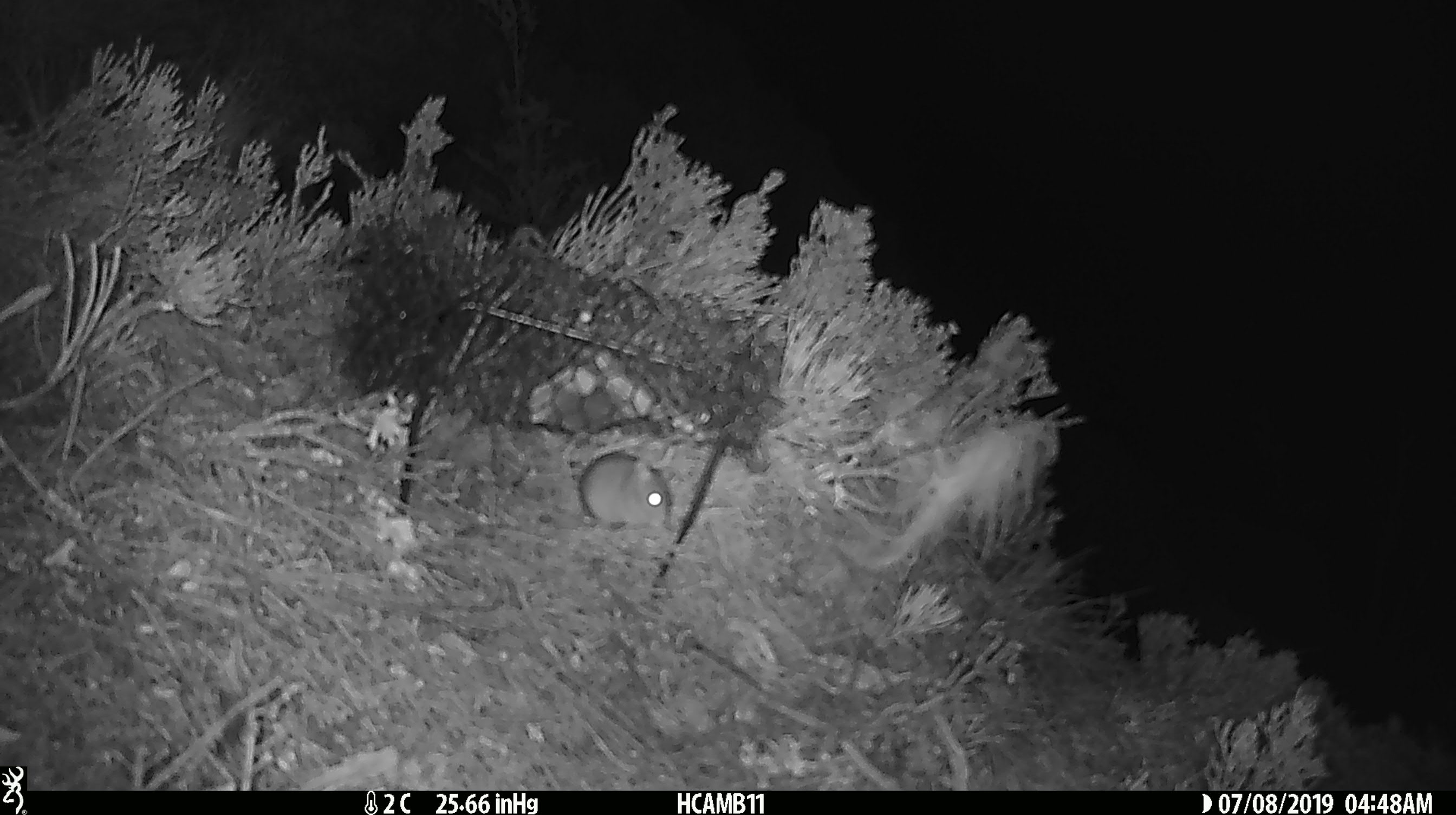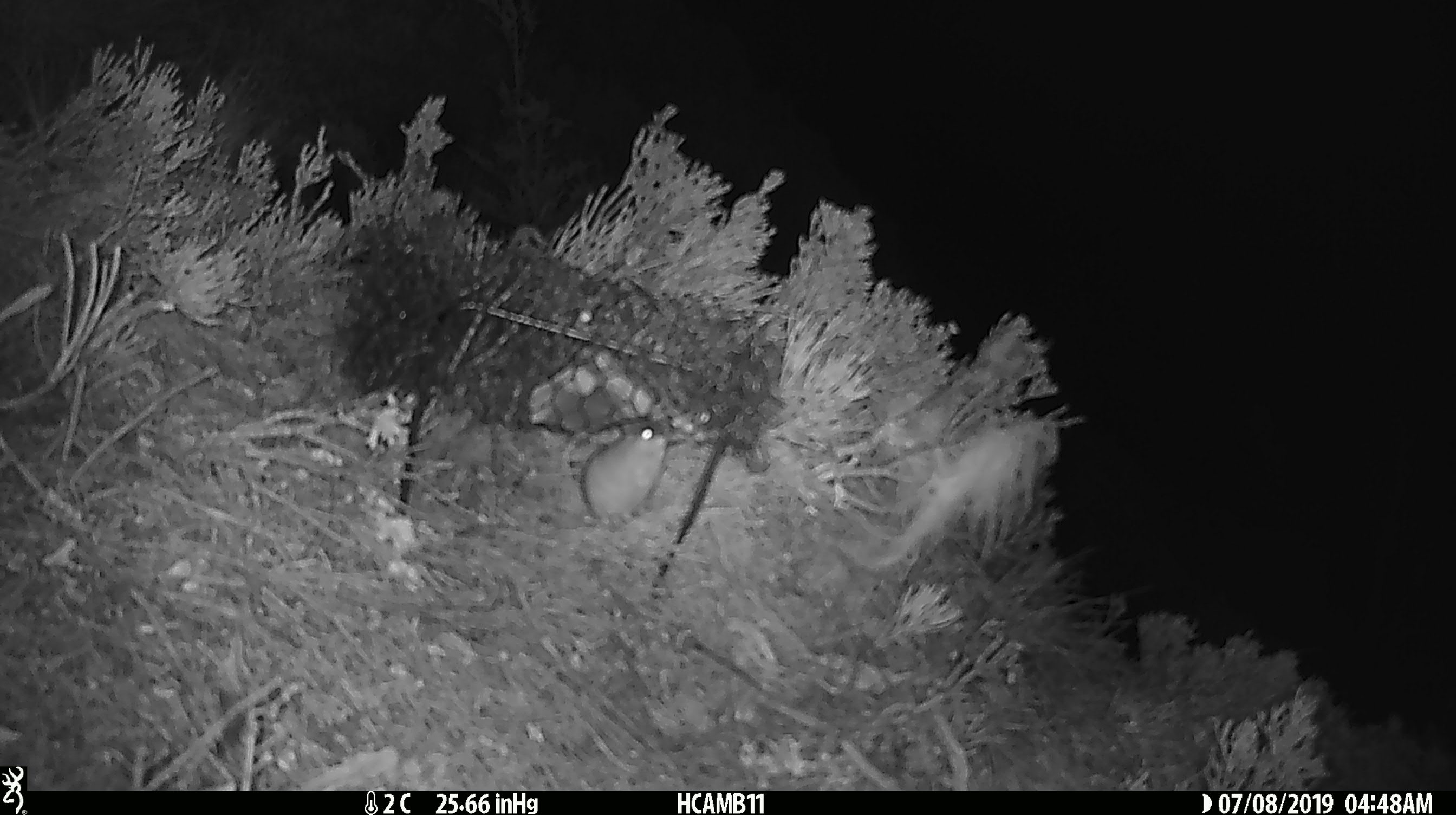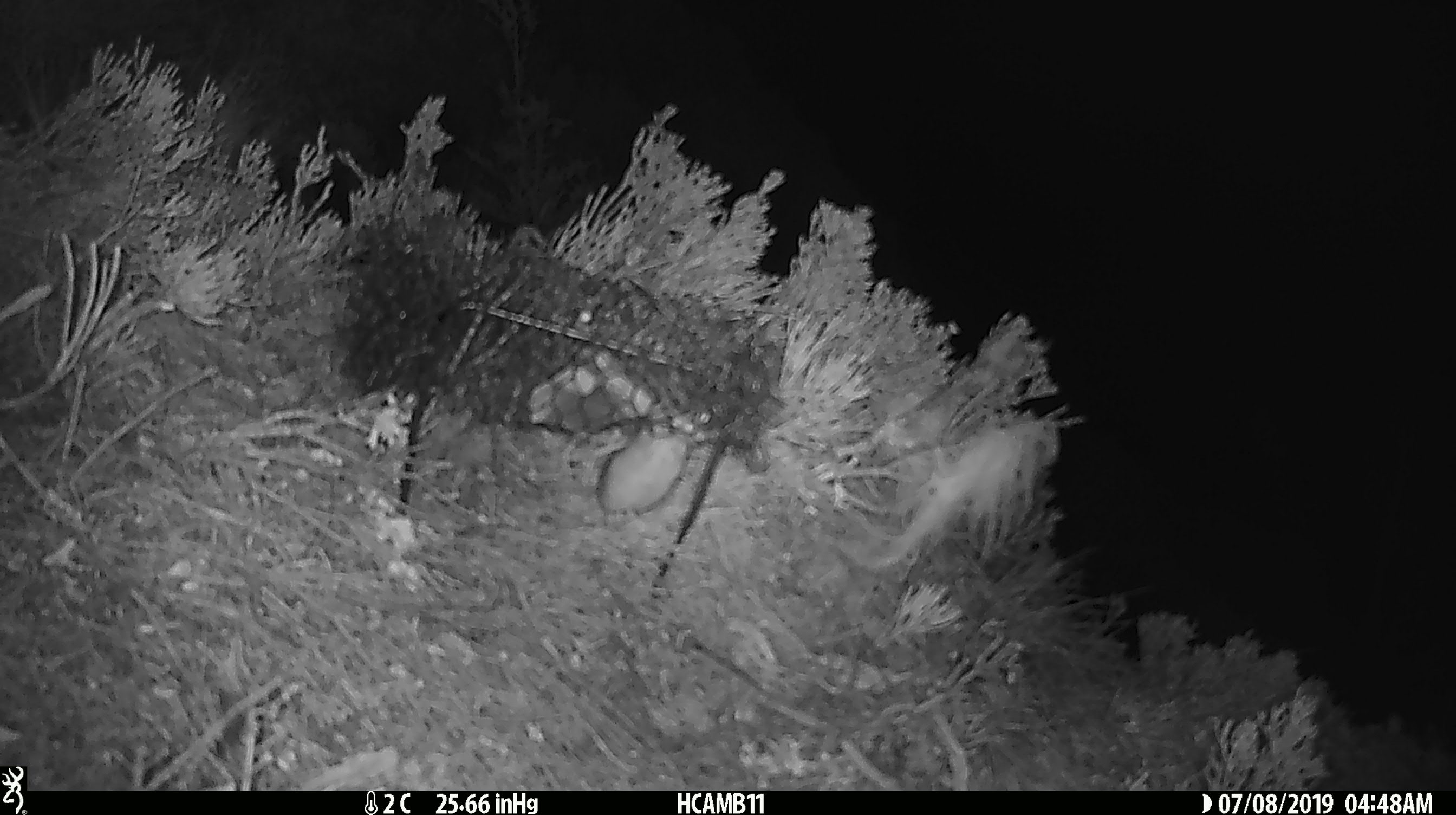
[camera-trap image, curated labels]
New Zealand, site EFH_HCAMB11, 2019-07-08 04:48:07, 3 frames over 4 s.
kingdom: Animalia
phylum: Chordata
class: Mammalia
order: Rodentia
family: Muridae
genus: Mus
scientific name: Mus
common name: mouse